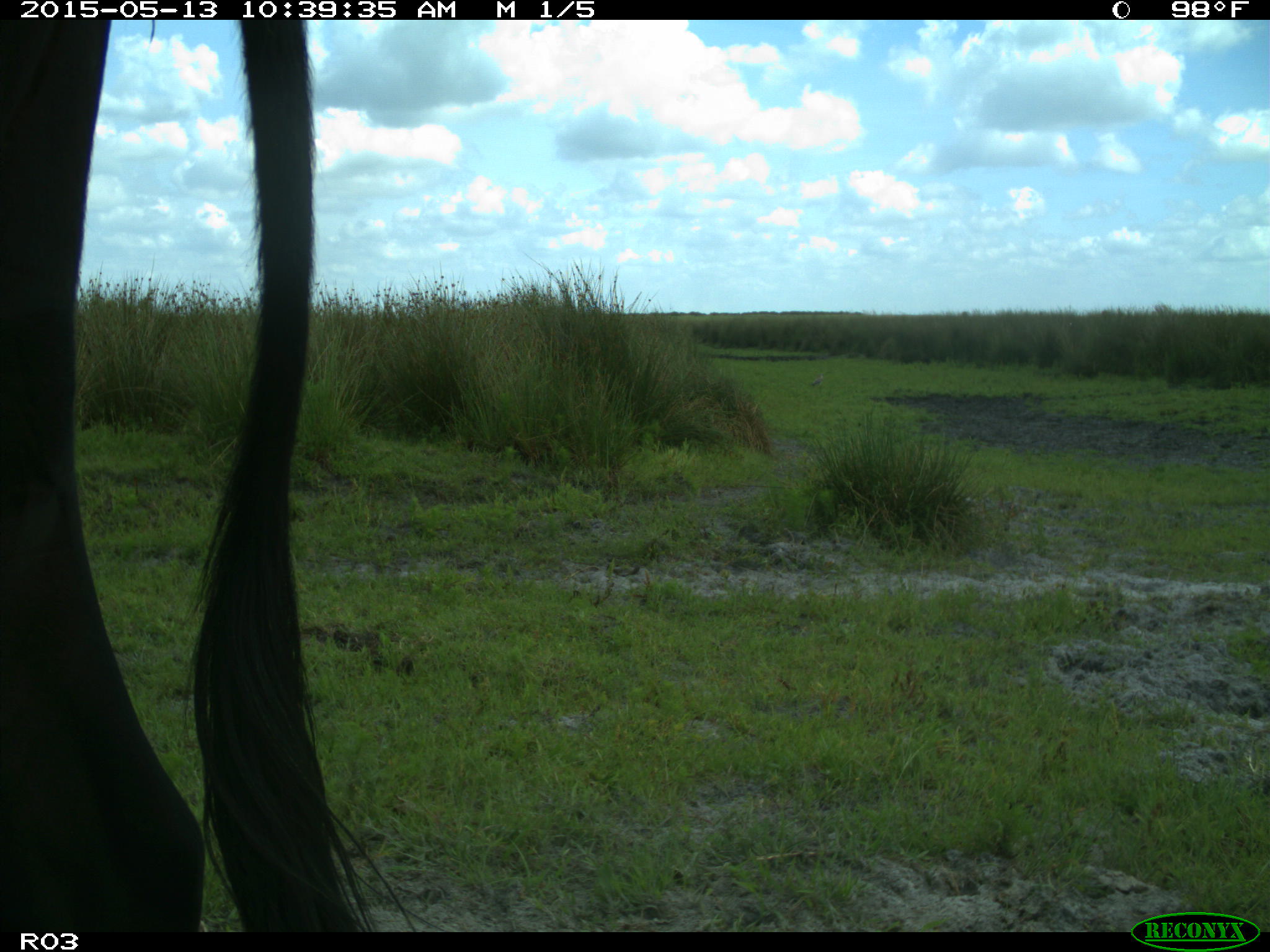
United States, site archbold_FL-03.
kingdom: Animalia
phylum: Chordata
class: Mammalia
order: Artiodactyla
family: Bovidae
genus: Bos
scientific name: Bos taurus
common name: domestic cow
Bos taurus (domestic cow).